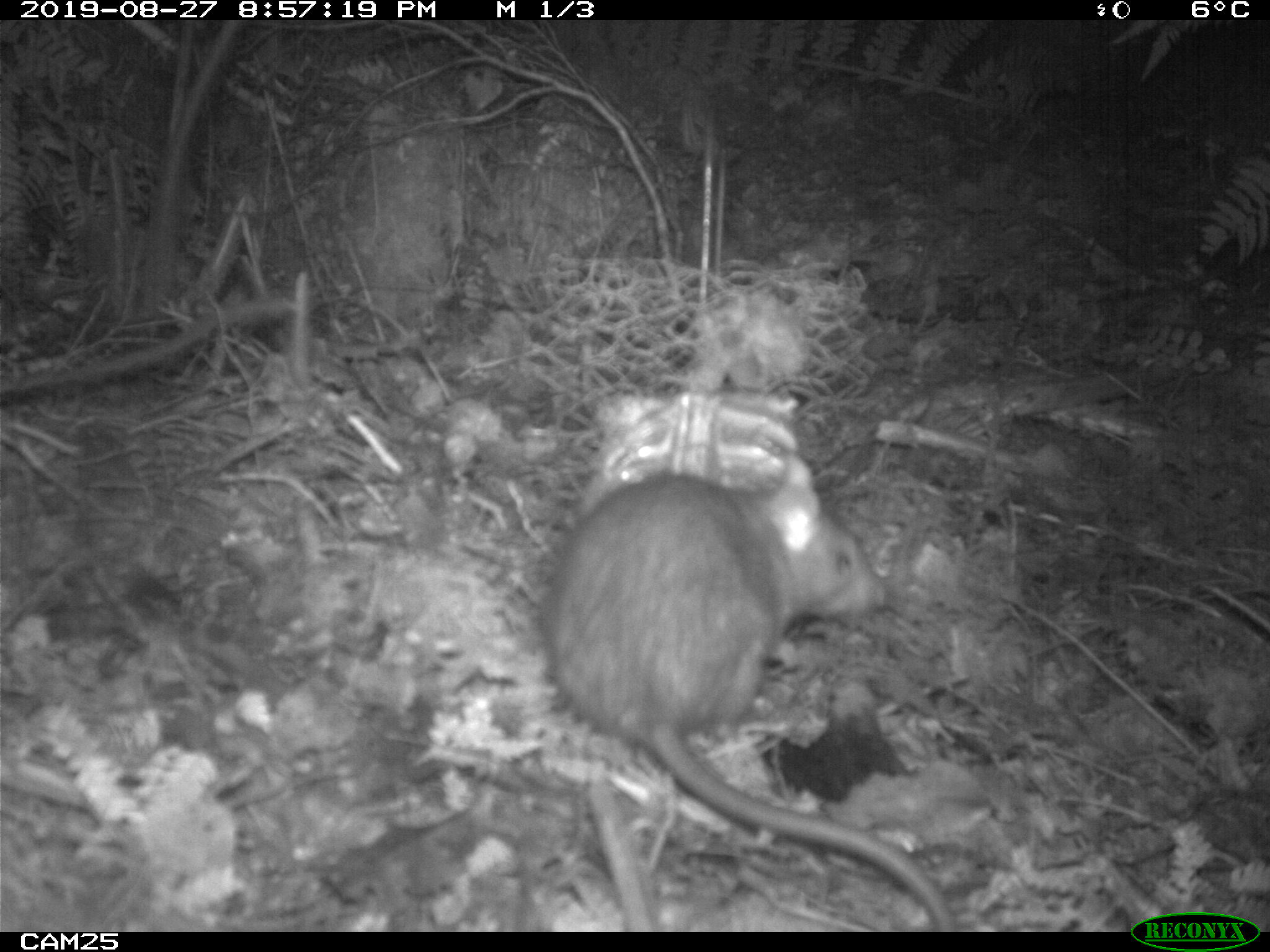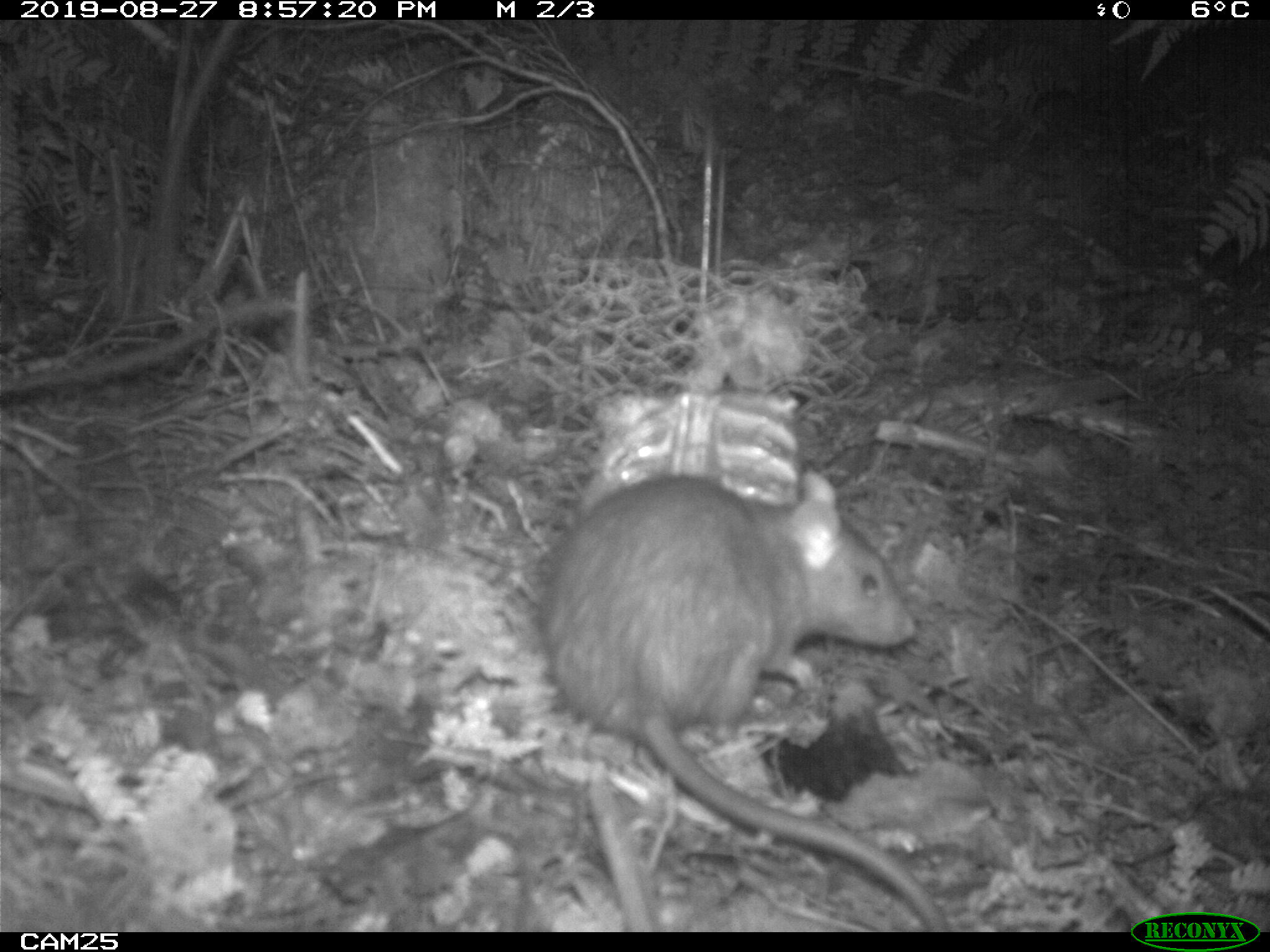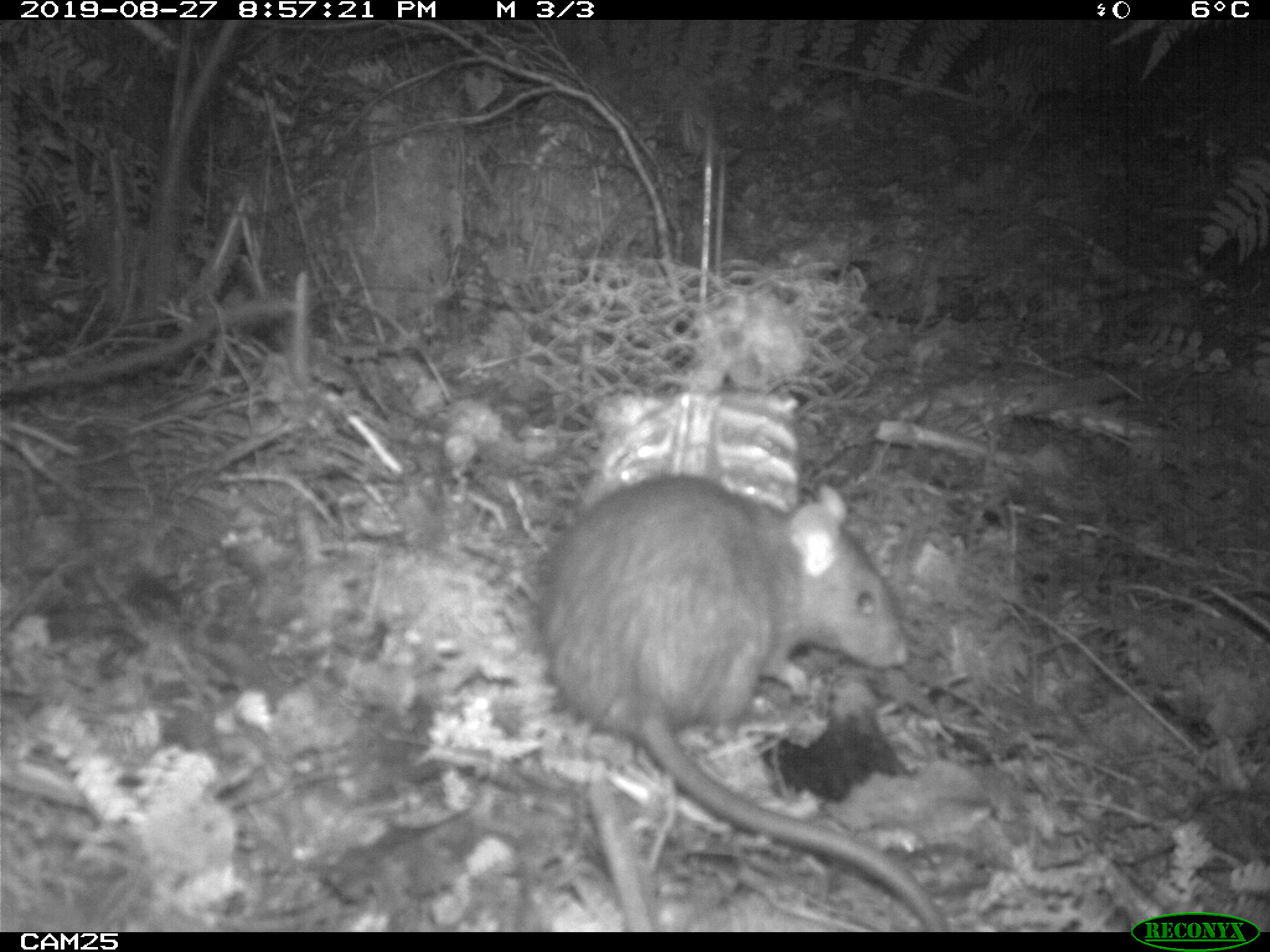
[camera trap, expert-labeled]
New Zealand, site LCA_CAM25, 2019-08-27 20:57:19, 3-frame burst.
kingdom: Animalia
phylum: Chordata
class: Mammalia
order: Rodentia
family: Muridae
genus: Rattus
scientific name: Rattus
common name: rat